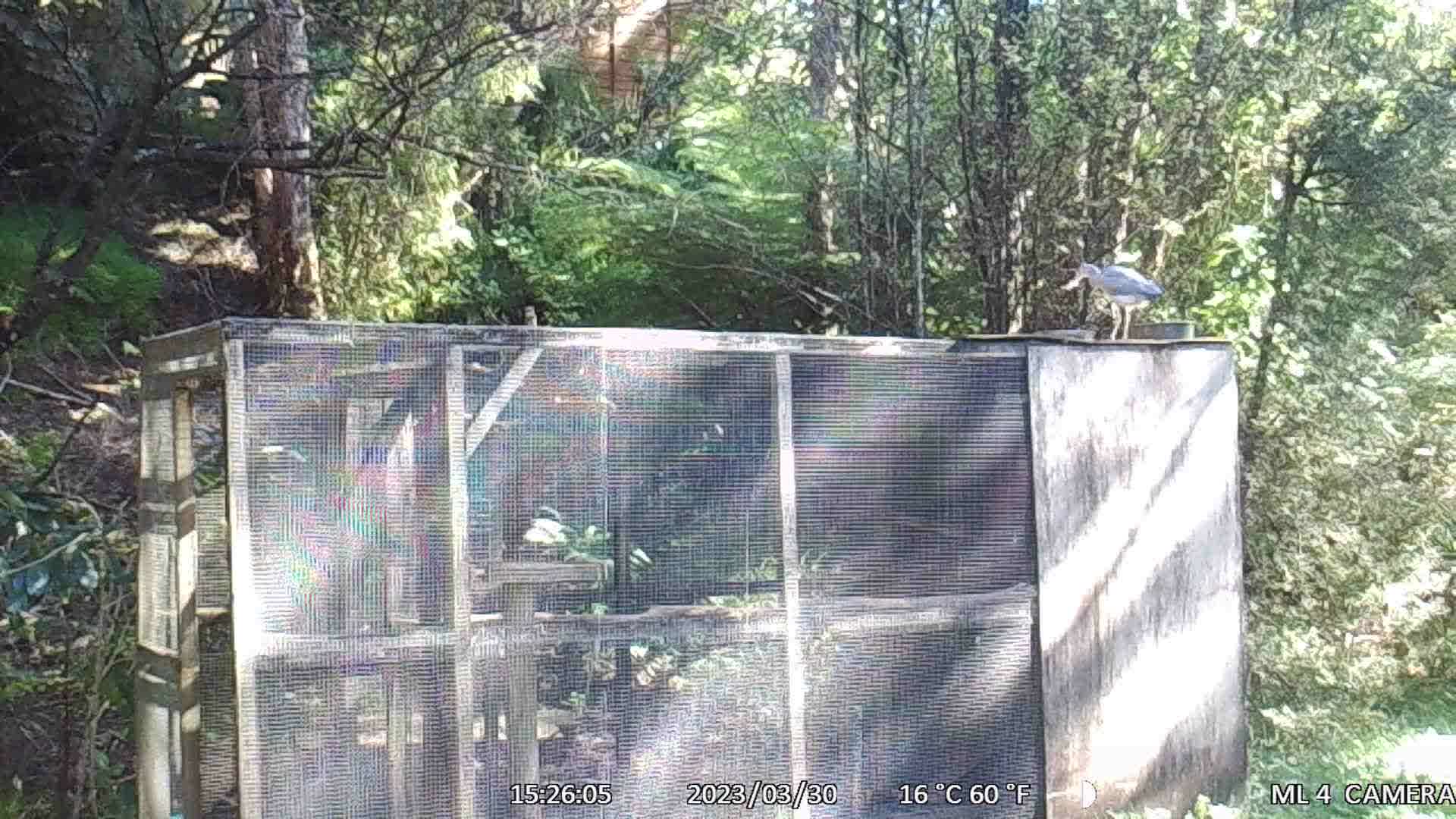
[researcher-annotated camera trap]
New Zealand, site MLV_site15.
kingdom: Animalia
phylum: Chordata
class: Aves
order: Pelecaniformes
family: Ardeidae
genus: Egretta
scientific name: Egretta novaehollandiae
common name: white-faced heron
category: white faced heron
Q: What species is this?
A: White faced heron (white-faced heron) (Egretta novaehollandiae).